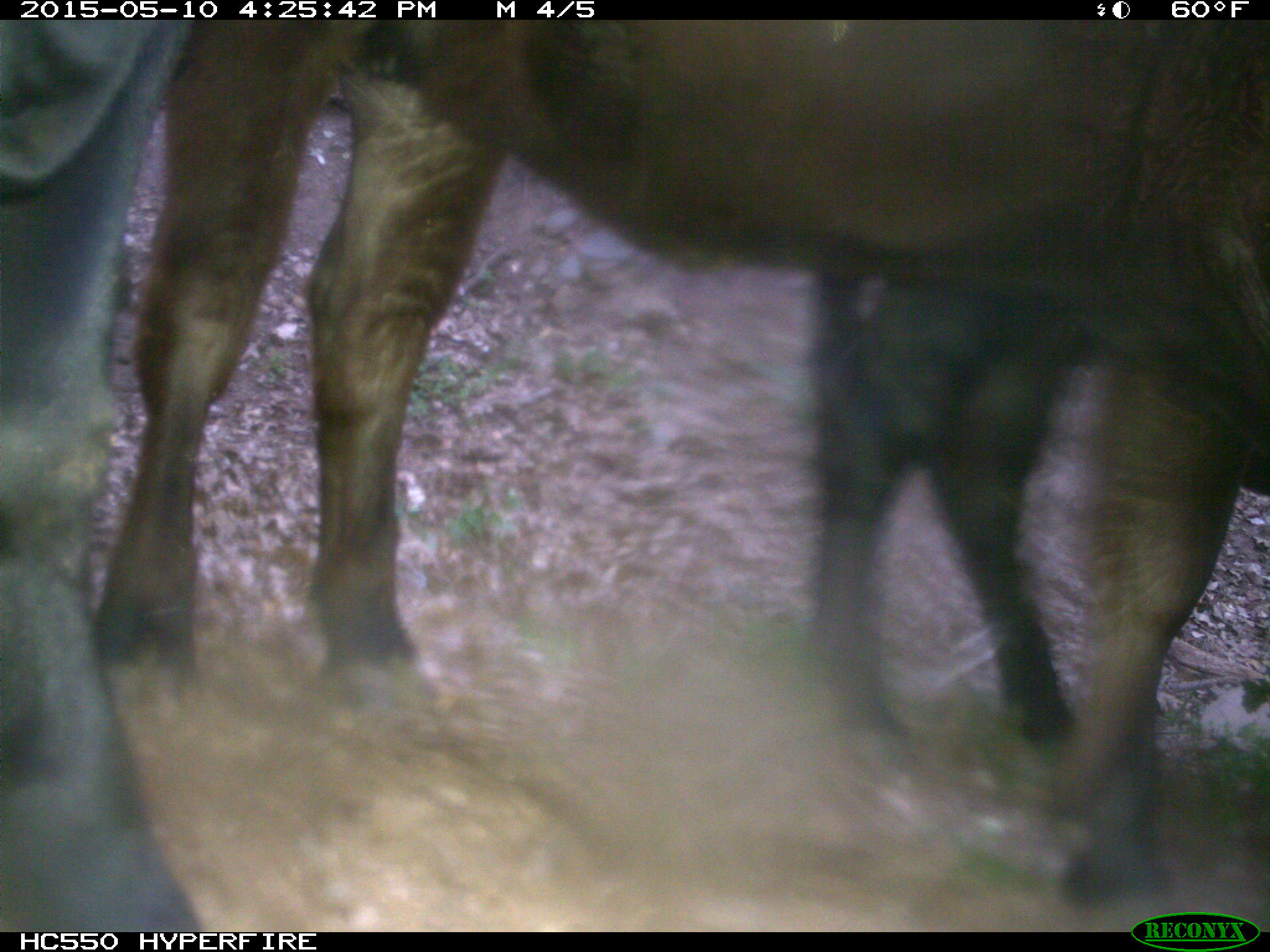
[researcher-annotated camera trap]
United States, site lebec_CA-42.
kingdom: Animalia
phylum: Chordata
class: Mammalia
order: Artiodactyla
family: Bovidae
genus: Bos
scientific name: Bos taurus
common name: domestic cow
Bos taurus (domestic cow).